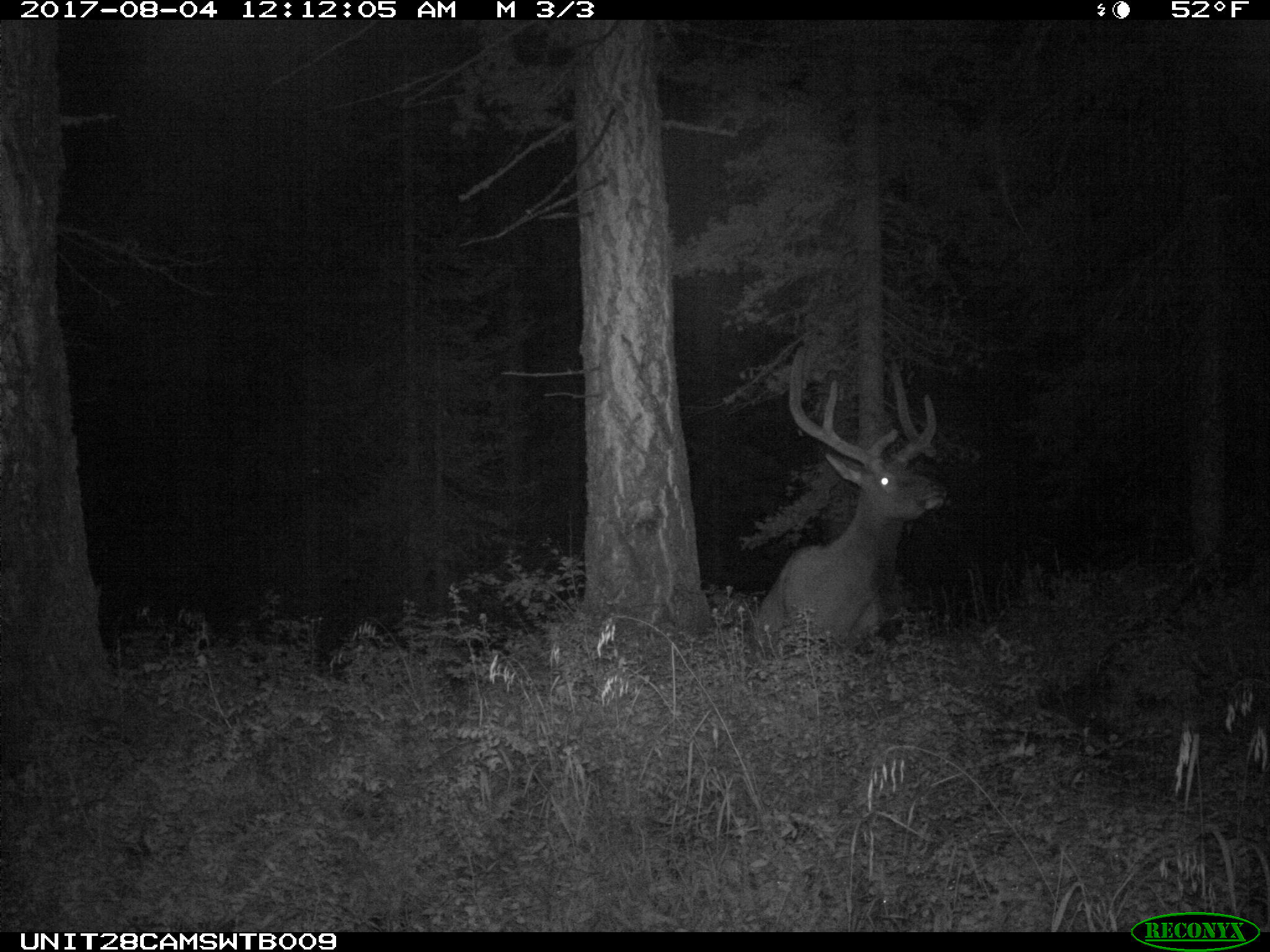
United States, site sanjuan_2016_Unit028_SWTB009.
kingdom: Animalia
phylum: Chordata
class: Mammalia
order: Artiodactyla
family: Cervidae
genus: Cervus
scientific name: Cervus elaphus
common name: red deer